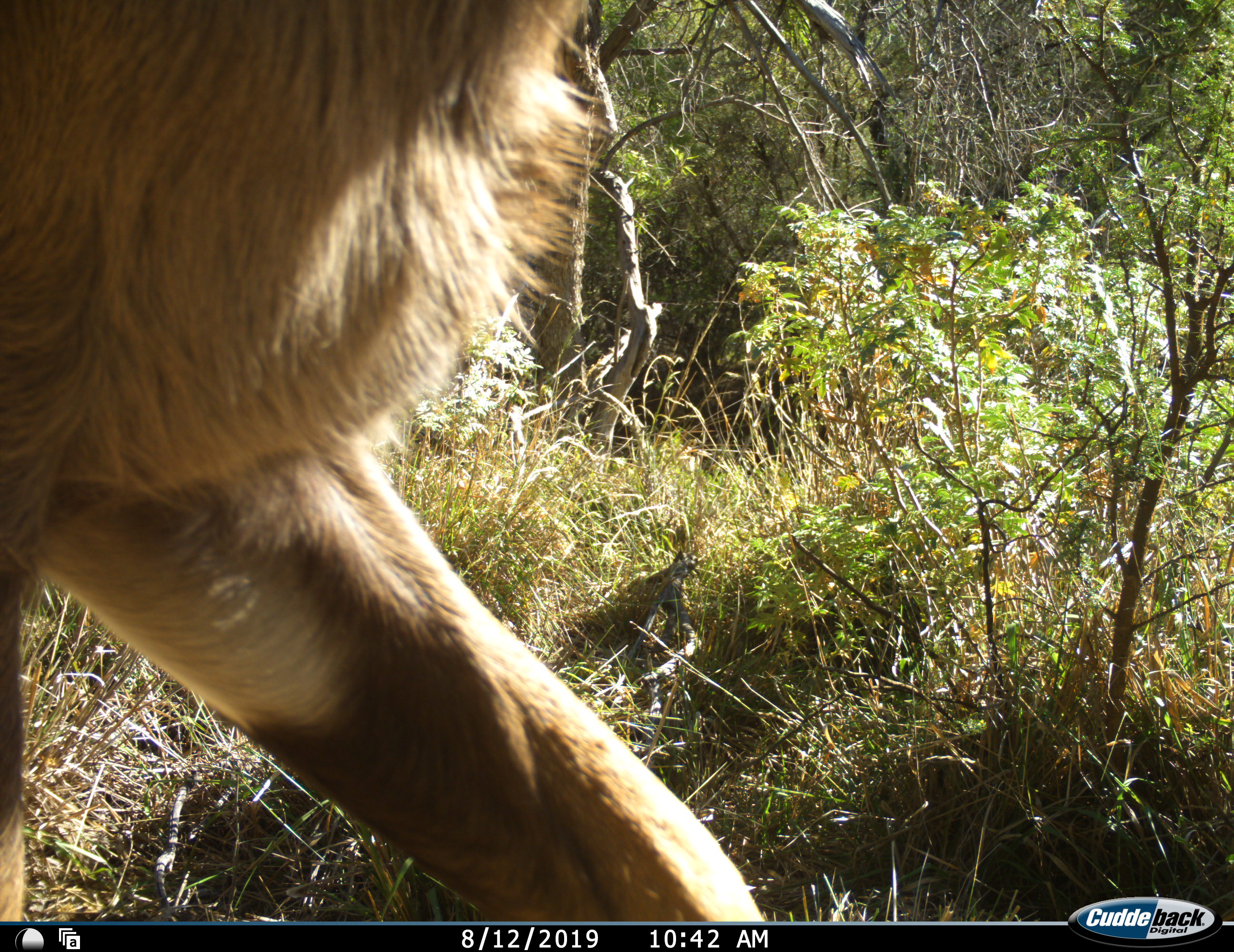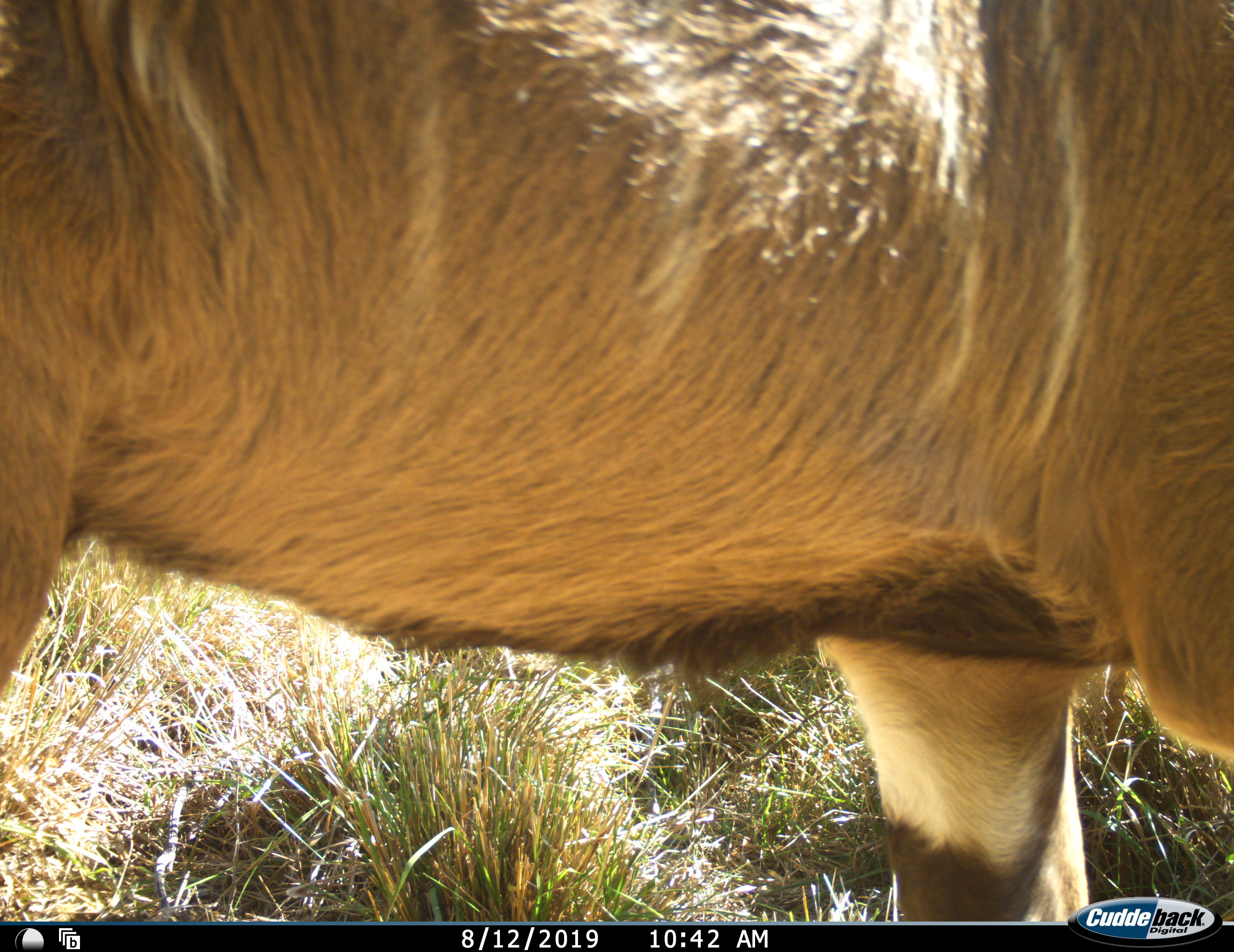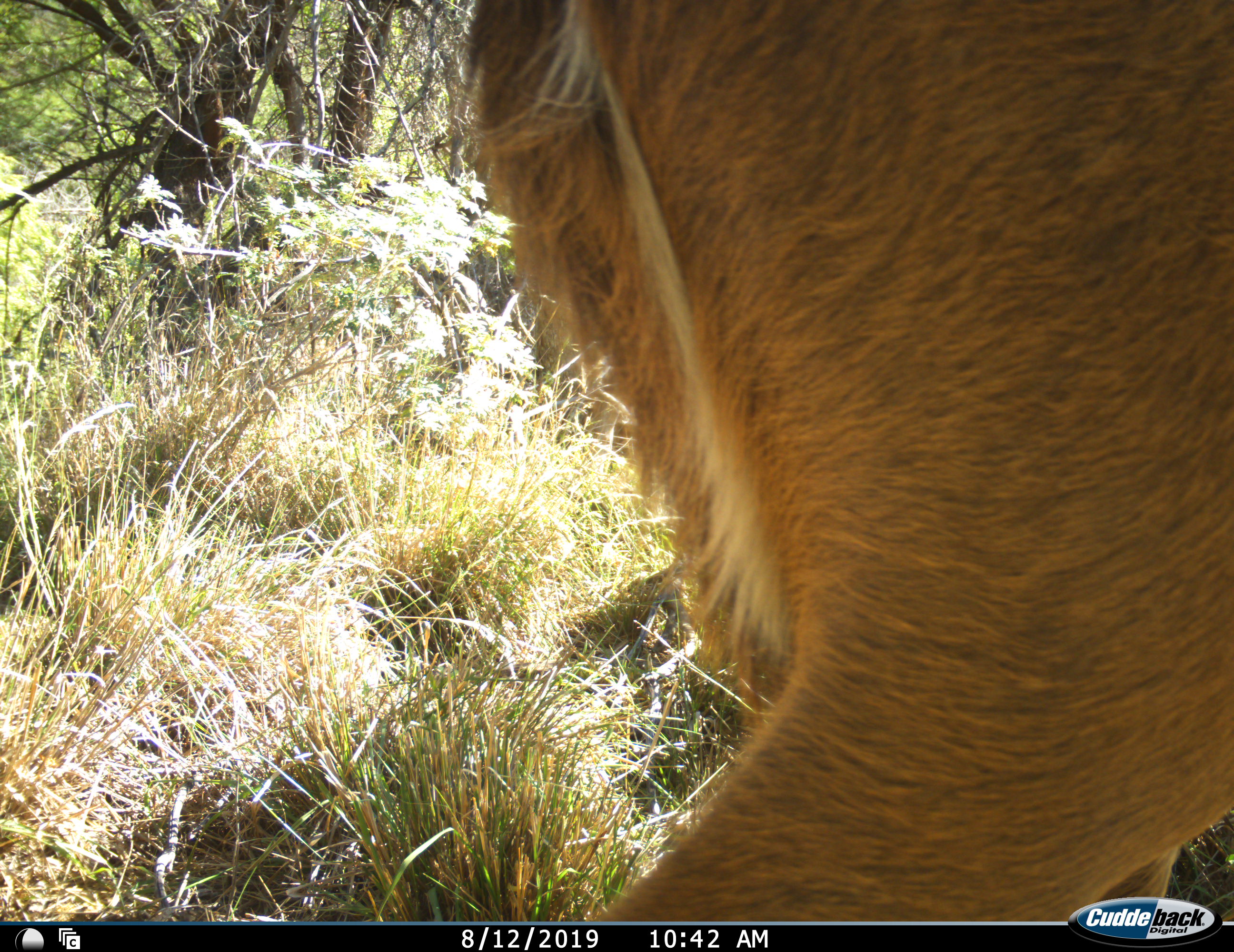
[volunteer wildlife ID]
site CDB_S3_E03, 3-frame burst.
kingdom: Animalia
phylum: Chordata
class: Mammalia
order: Artiodactyla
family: Bovidae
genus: Tragelaphus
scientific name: Tragelaphus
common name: kudu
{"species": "kudu (Tragelaphus)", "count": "1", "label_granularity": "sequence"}